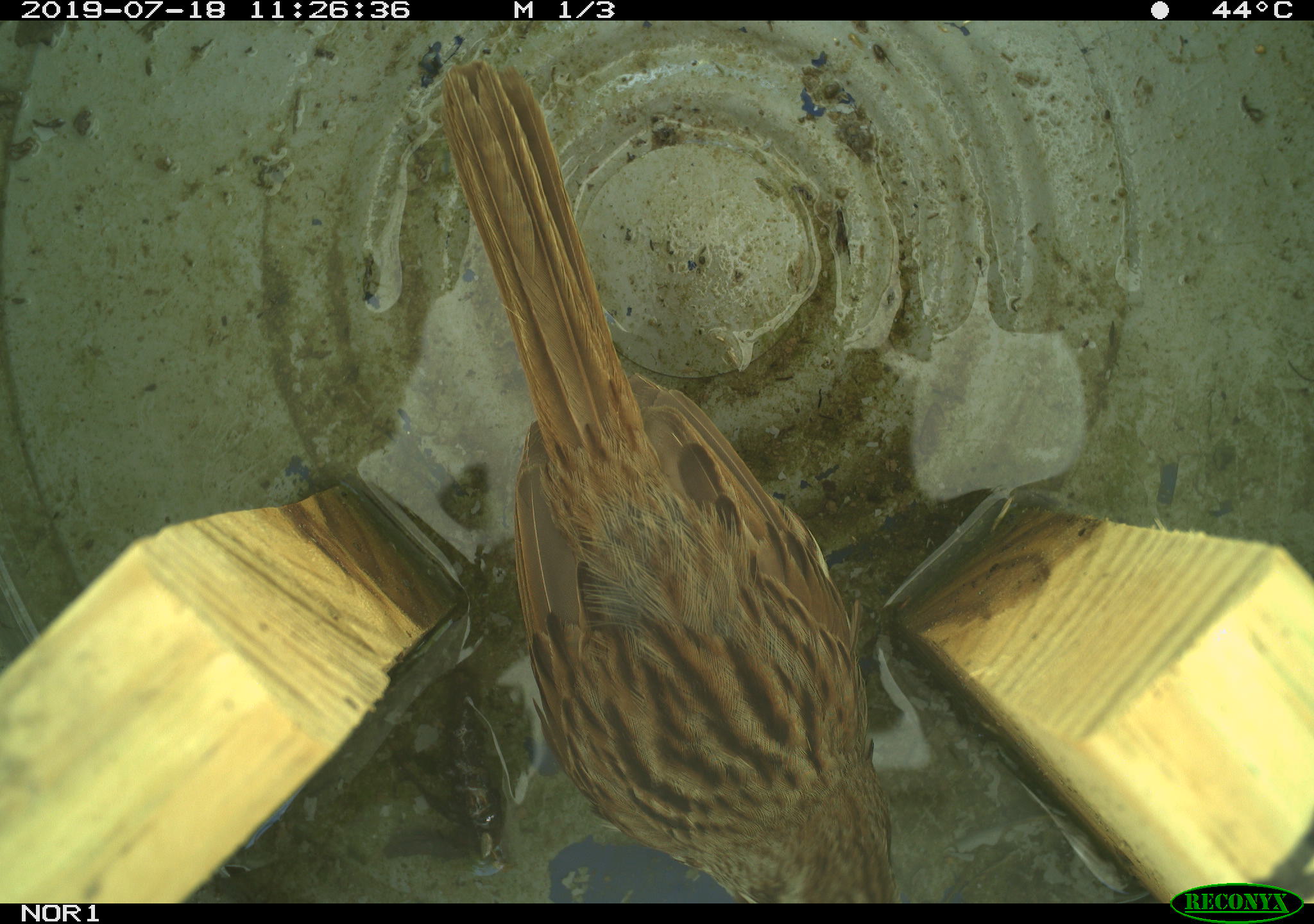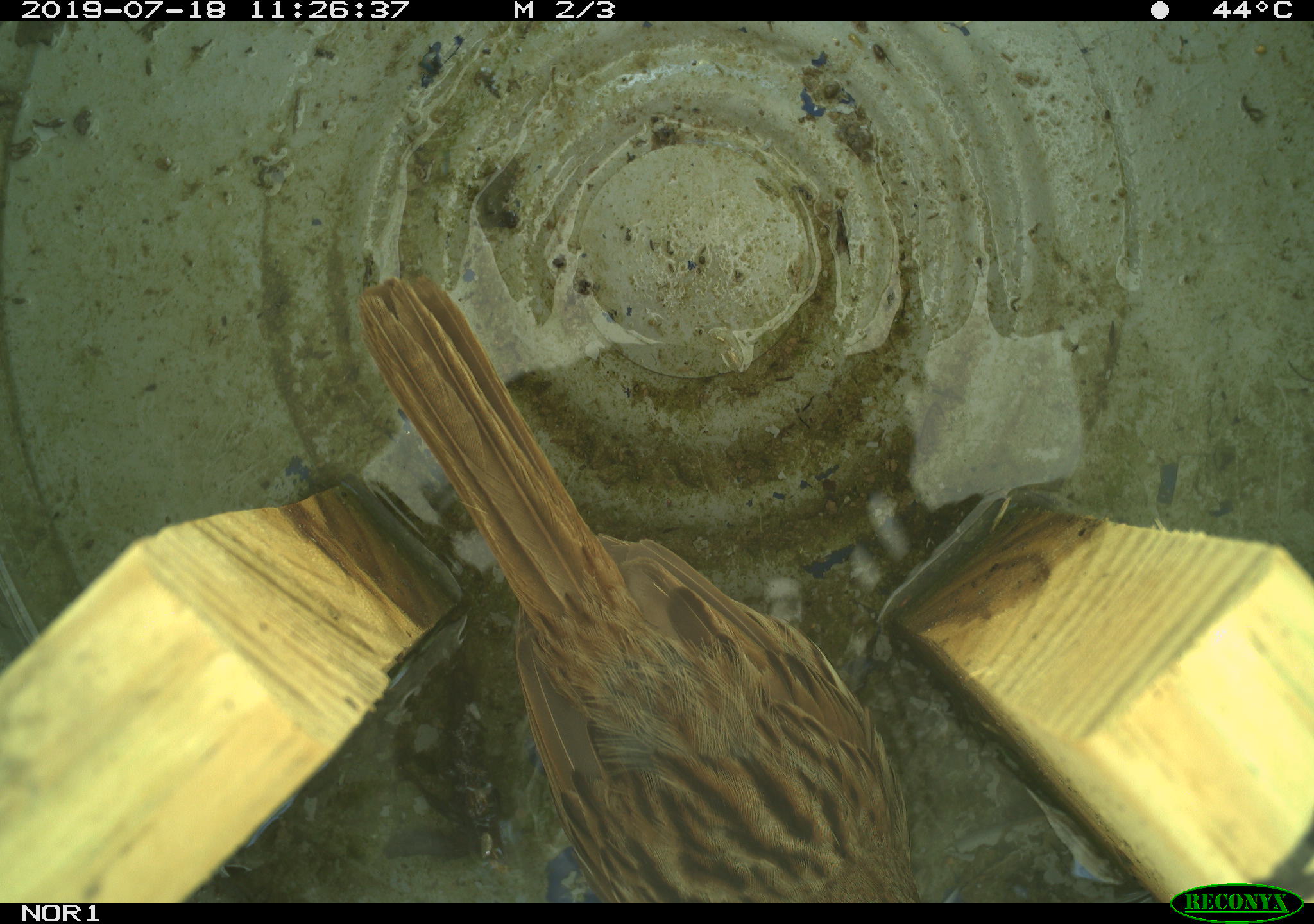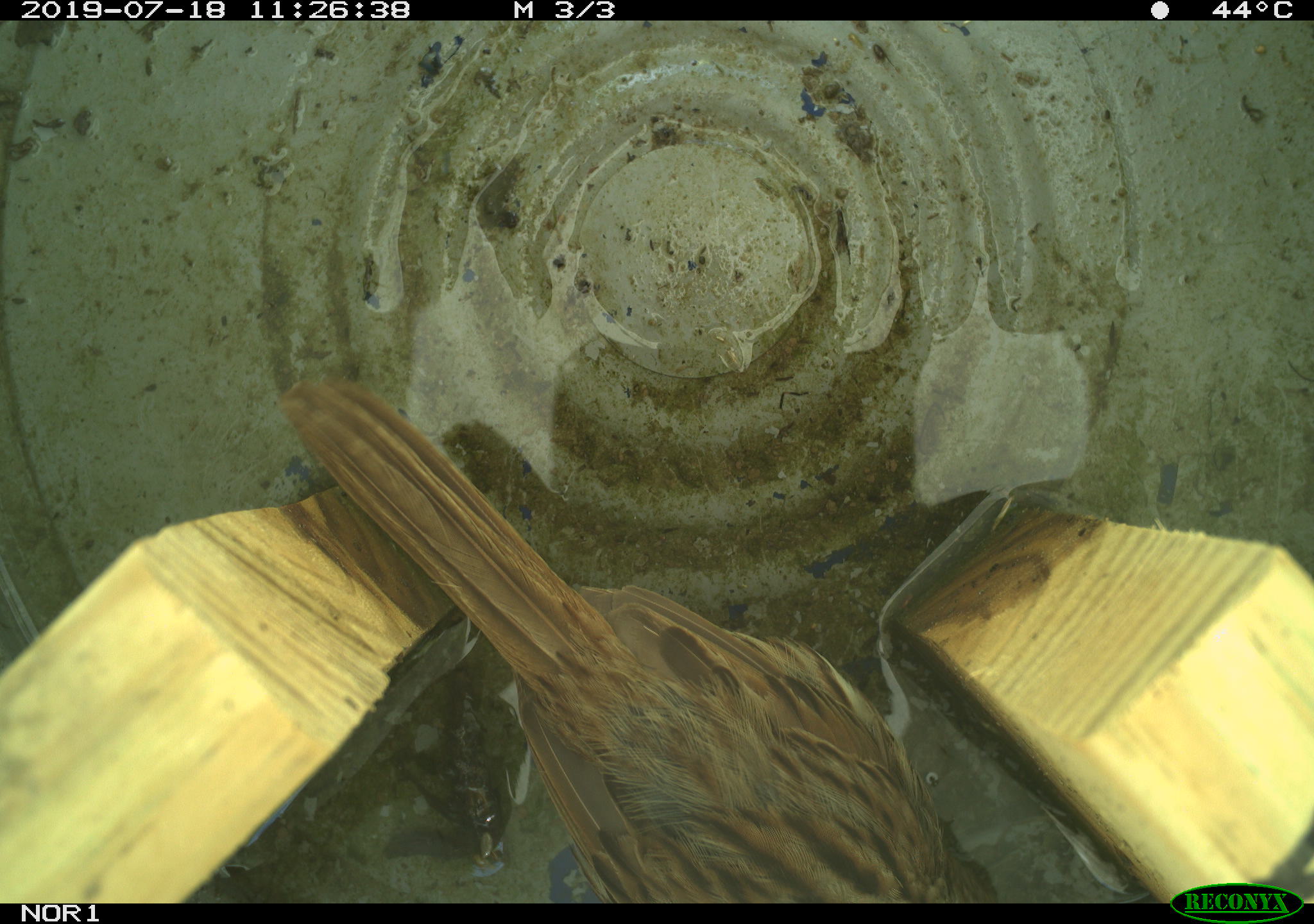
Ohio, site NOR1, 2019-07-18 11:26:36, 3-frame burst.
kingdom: Animalia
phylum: Chordata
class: Aves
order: Passeriformes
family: Passerellidae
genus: Melospiza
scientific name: Melospiza melodia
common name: song sparrow